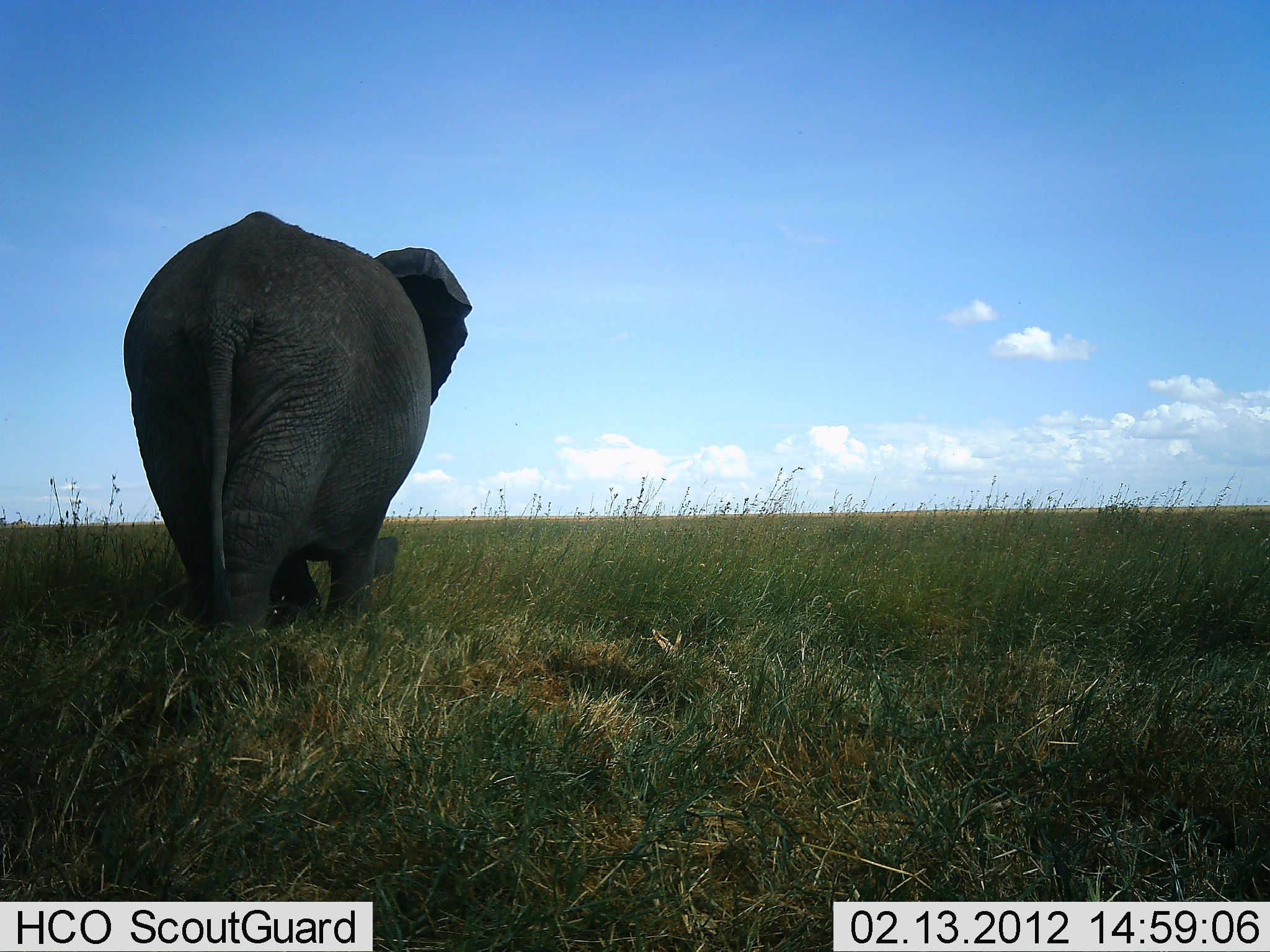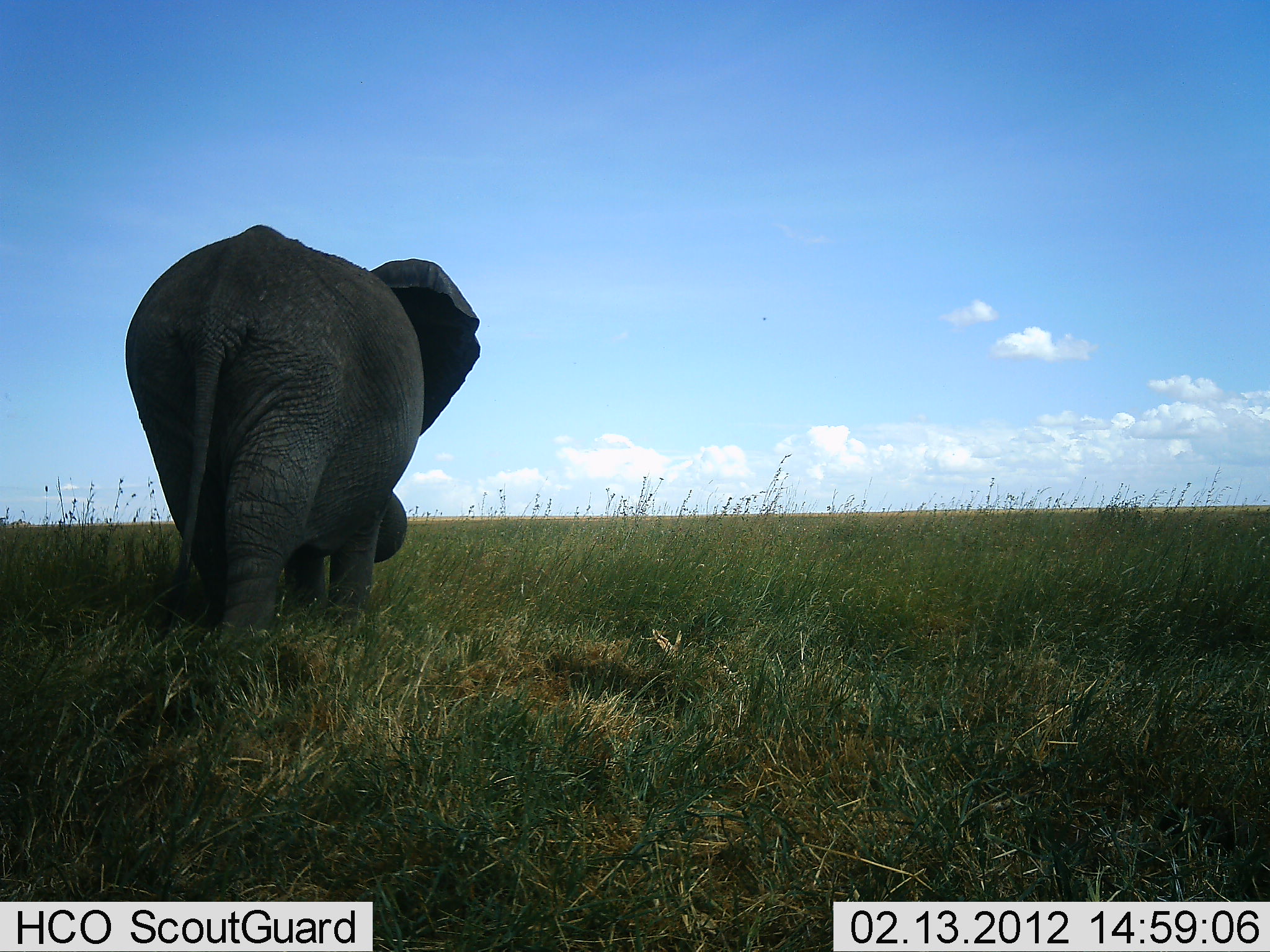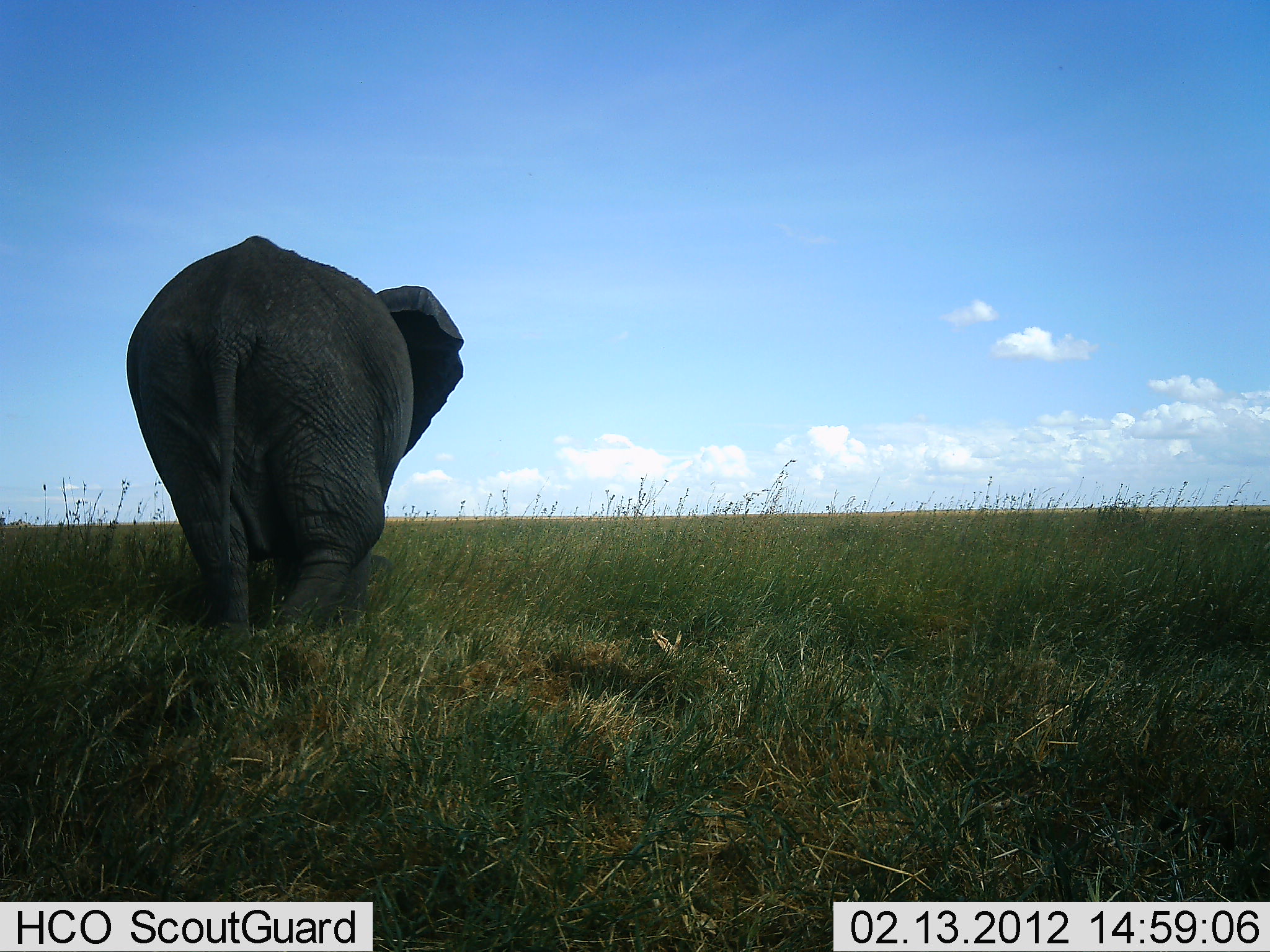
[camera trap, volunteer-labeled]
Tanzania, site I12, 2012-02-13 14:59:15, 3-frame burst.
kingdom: Animalia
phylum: Chordata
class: Mammalia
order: Proboscidea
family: Elephantidae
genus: Loxodonta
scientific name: Loxodonta africana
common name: african bush elephant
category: elephant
Elephant (african bush elephant) (Loxodonta africana), count 1. Behavior (volunteer vote fractions): standing 15%, resting 0%, moving 85%, interacting 0%. Young present (vote fraction): 8%. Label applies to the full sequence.